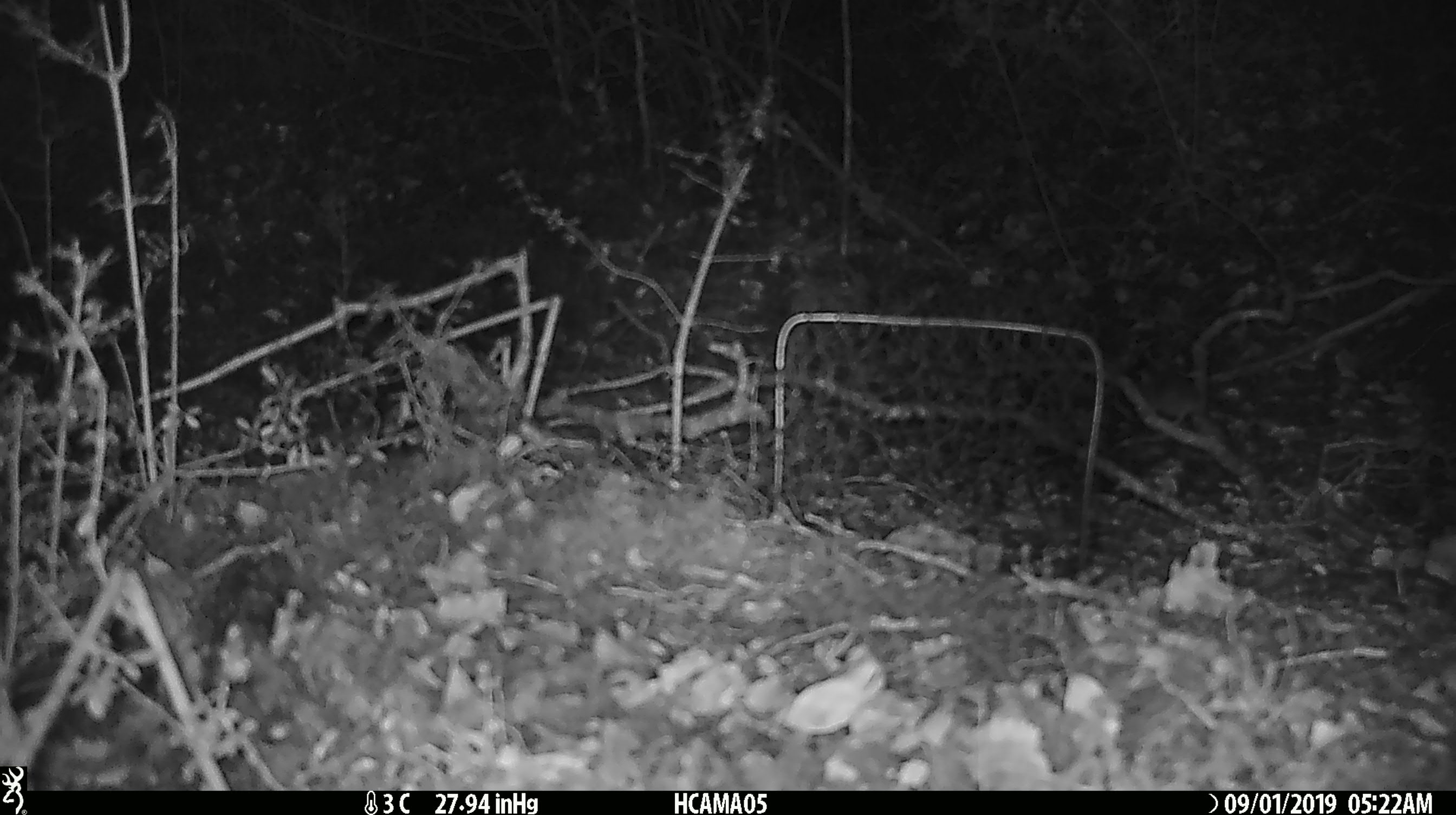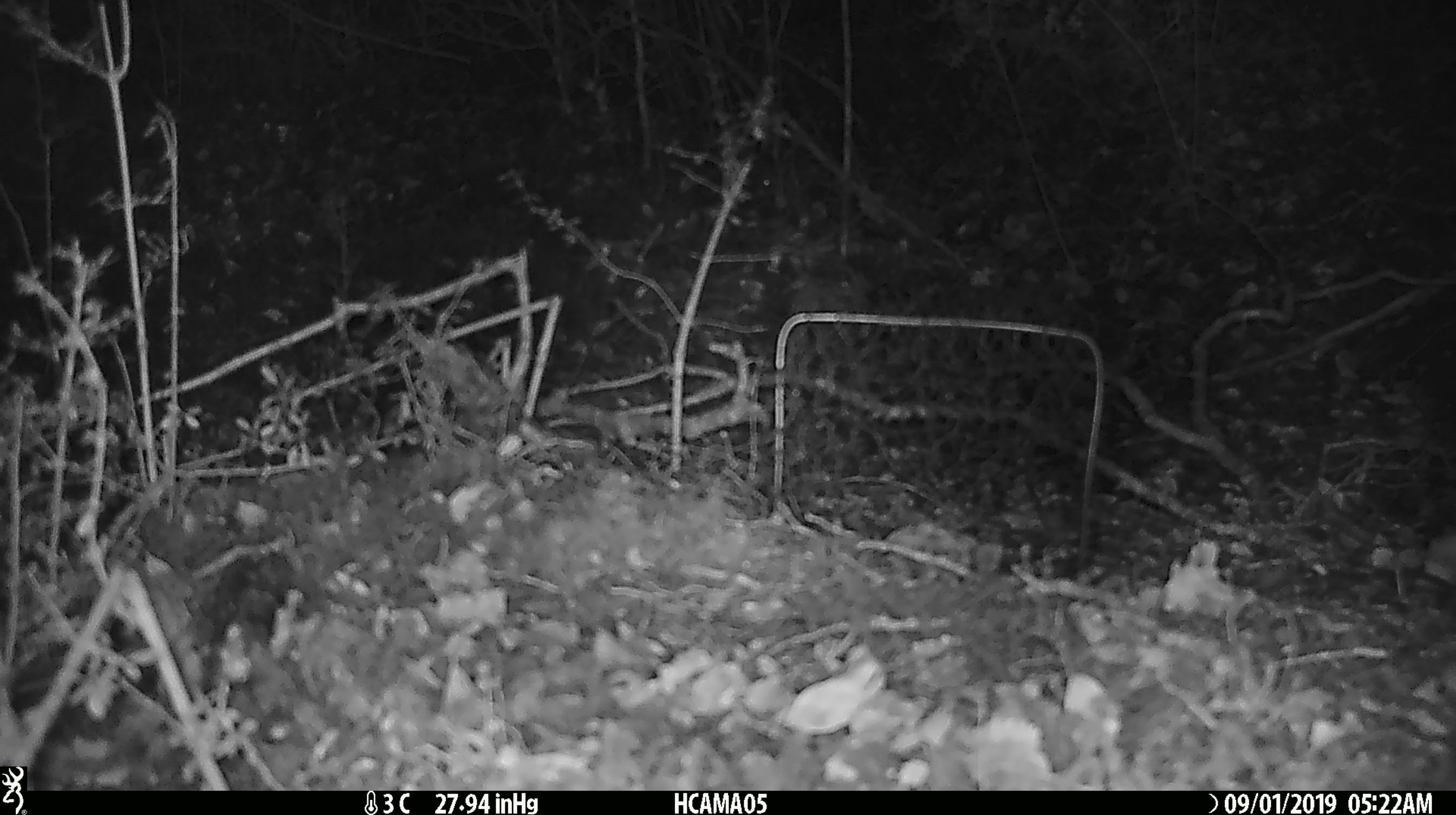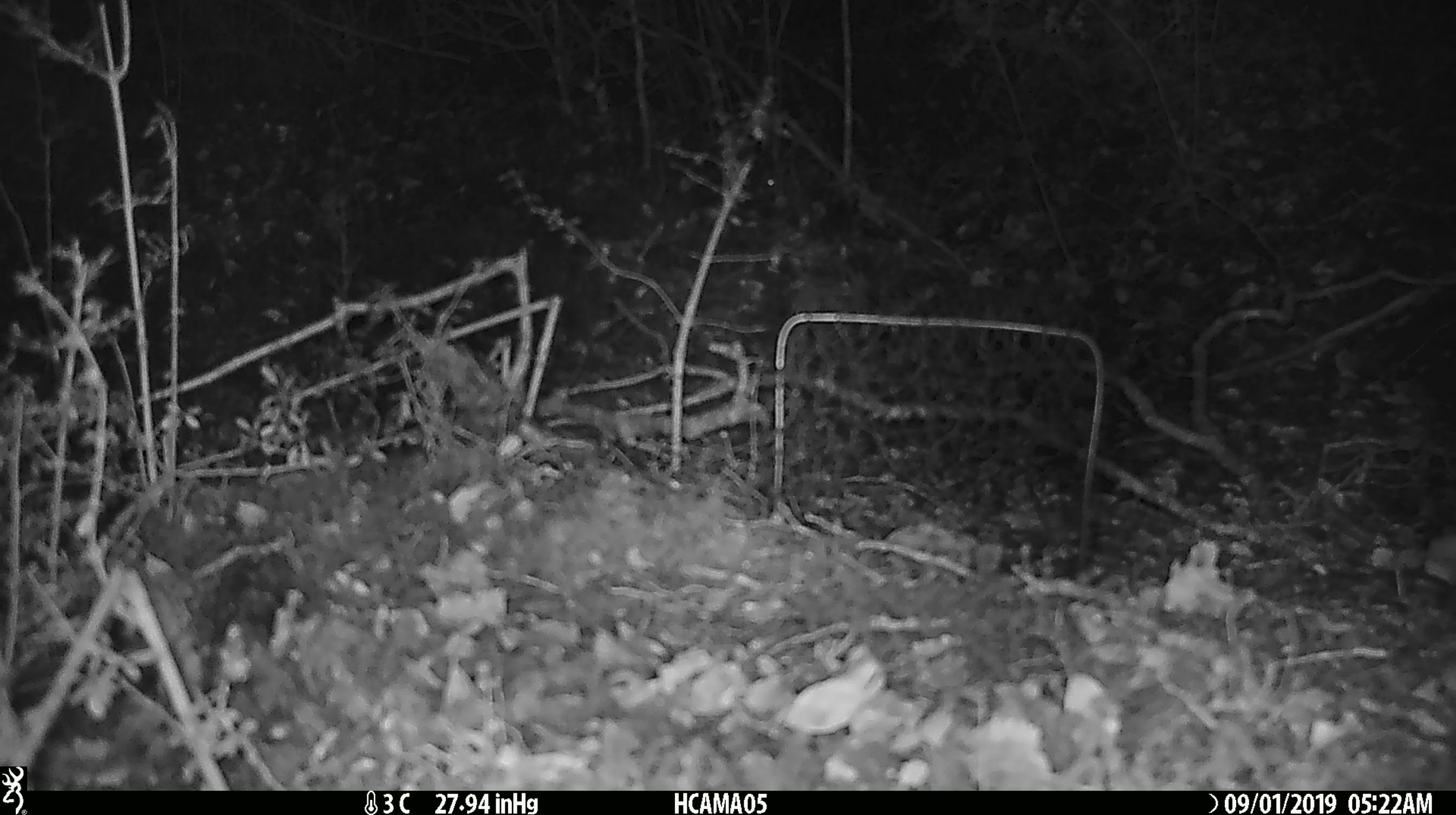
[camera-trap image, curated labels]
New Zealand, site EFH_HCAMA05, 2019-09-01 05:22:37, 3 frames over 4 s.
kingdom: Animalia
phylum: Chordata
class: Mammalia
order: Rodentia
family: Muridae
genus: Mus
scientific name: Mus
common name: mouse